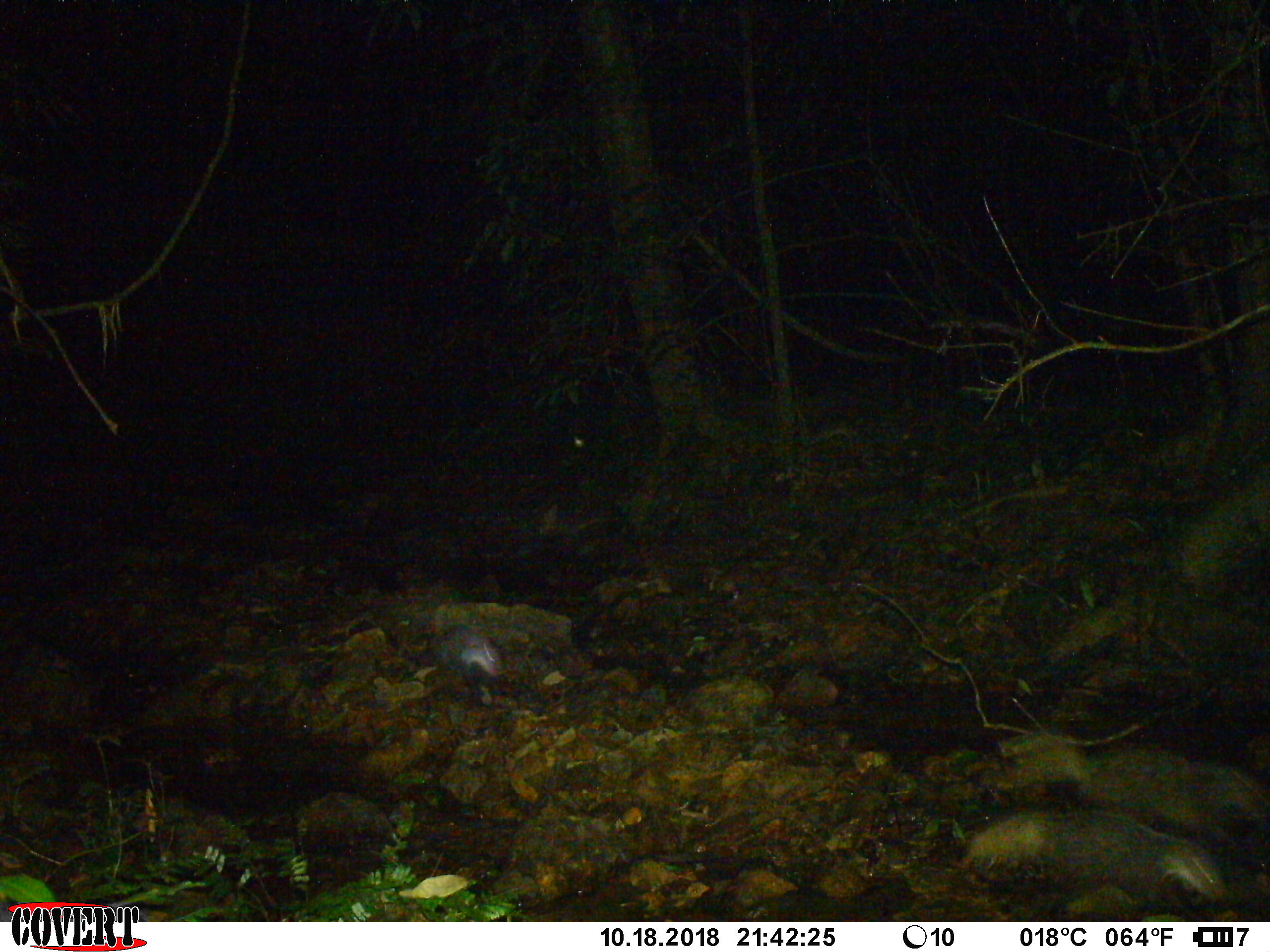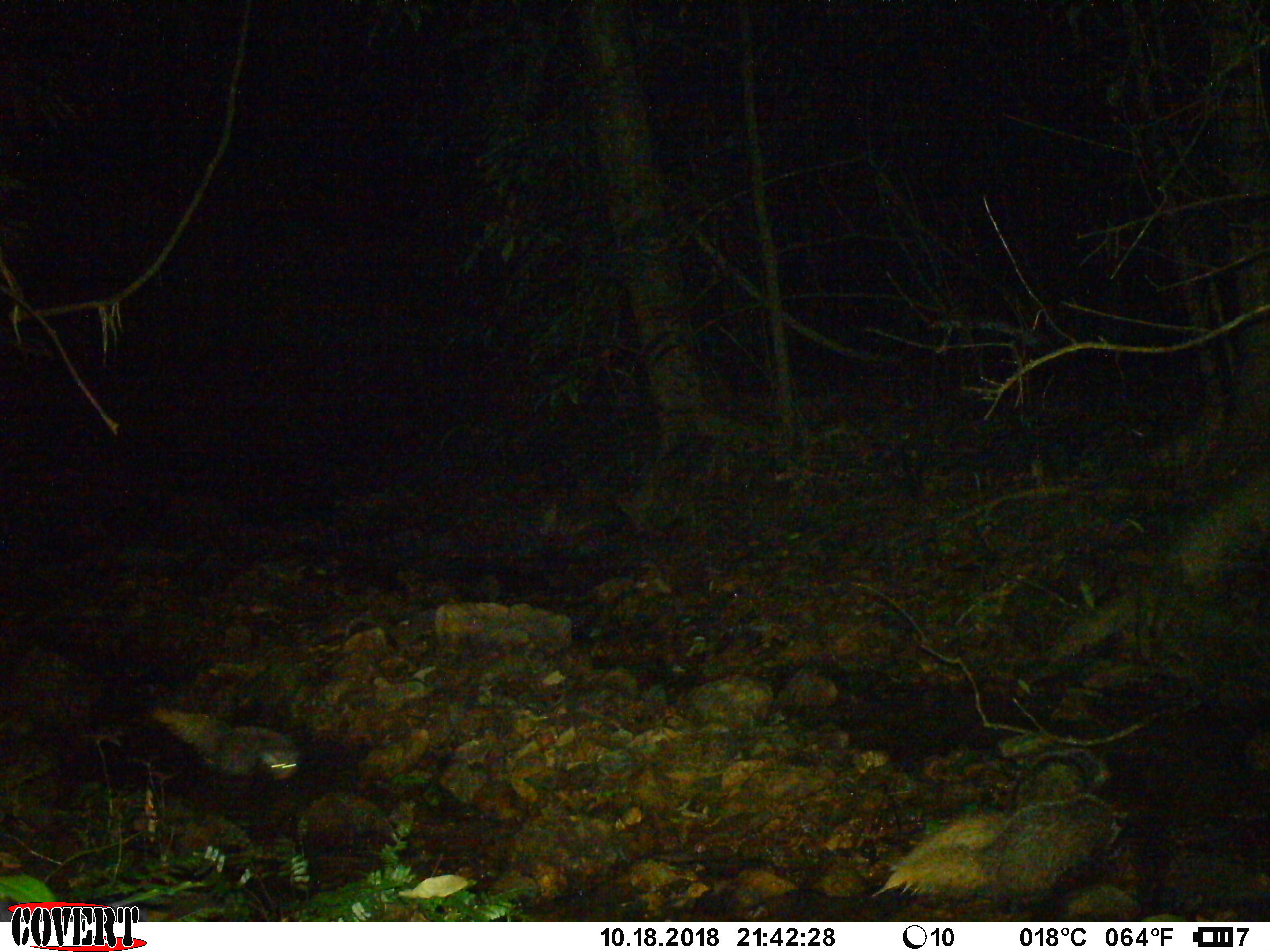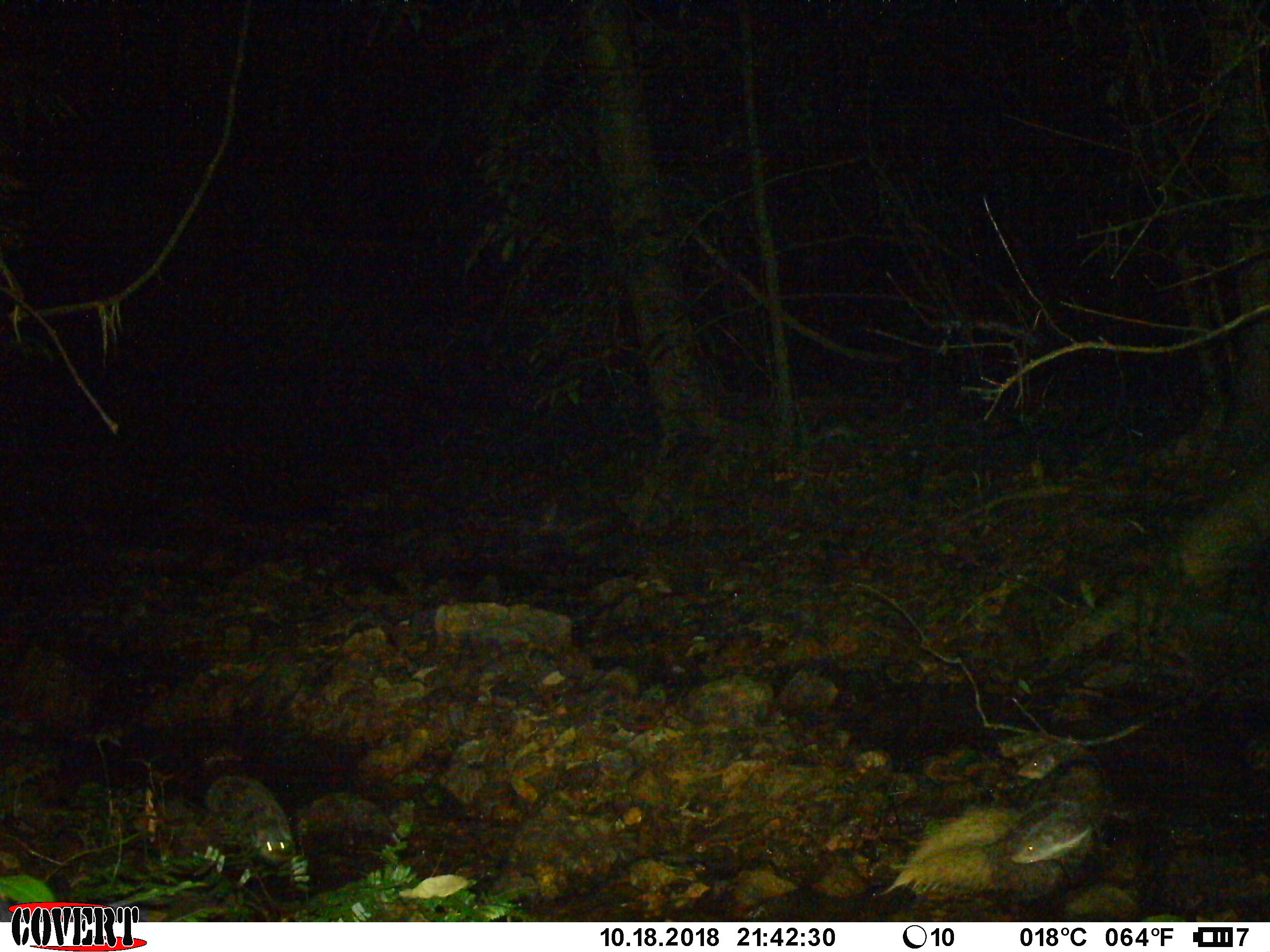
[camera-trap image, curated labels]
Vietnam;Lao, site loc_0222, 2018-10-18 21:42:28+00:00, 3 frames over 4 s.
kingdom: Animalia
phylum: Chordata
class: Mammalia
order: Carnivora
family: Herpestidae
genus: Urva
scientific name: Urva urva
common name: crab-eating mongoose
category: crab eating mongoose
Crab eating mongoose (crab-eating mongoose) (Urva urva). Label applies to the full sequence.